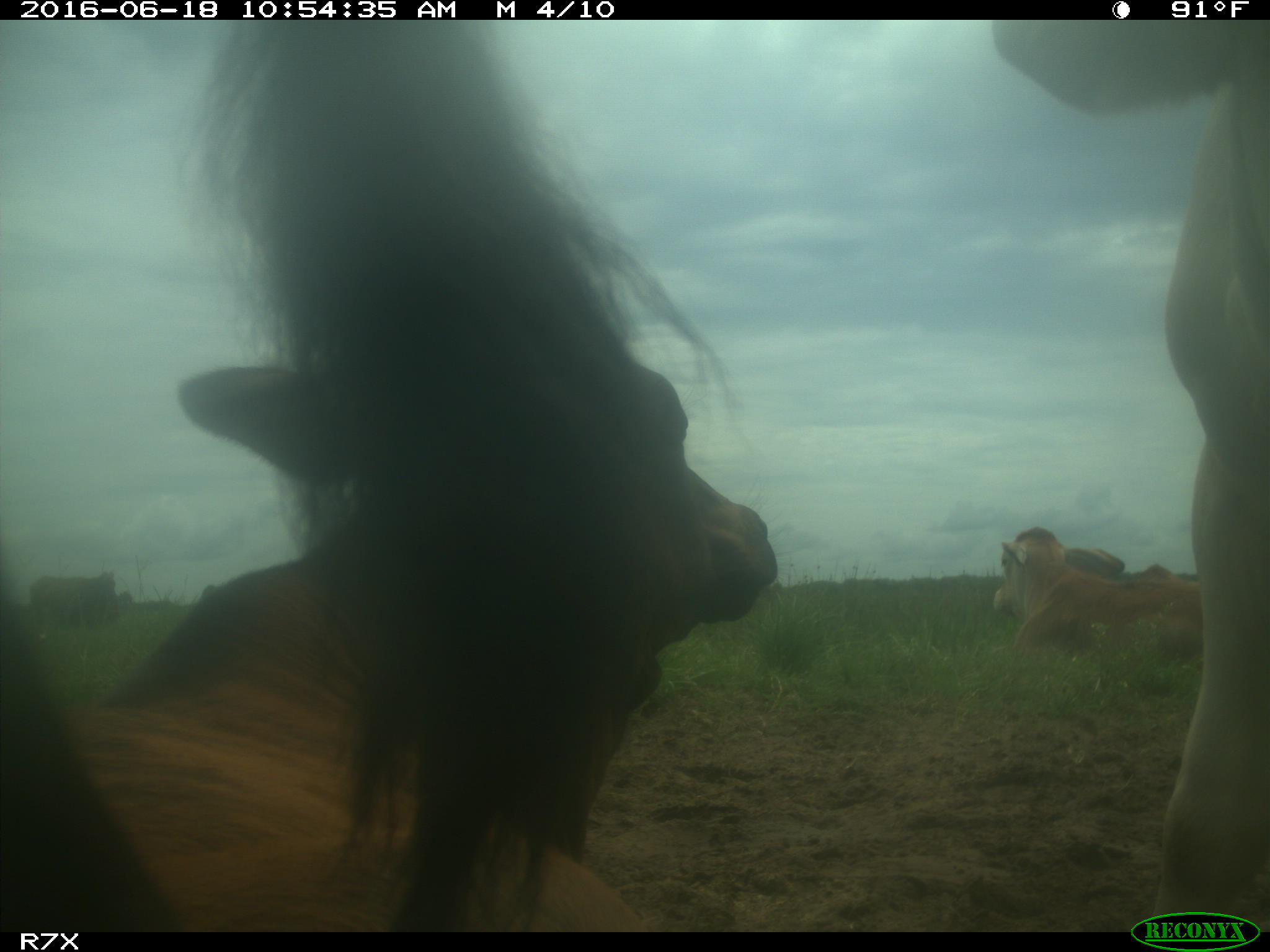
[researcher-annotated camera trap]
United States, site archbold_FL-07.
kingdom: Animalia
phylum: Chordata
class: Mammalia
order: Artiodactyla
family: Bovidae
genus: Bos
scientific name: Bos taurus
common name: domestic cow